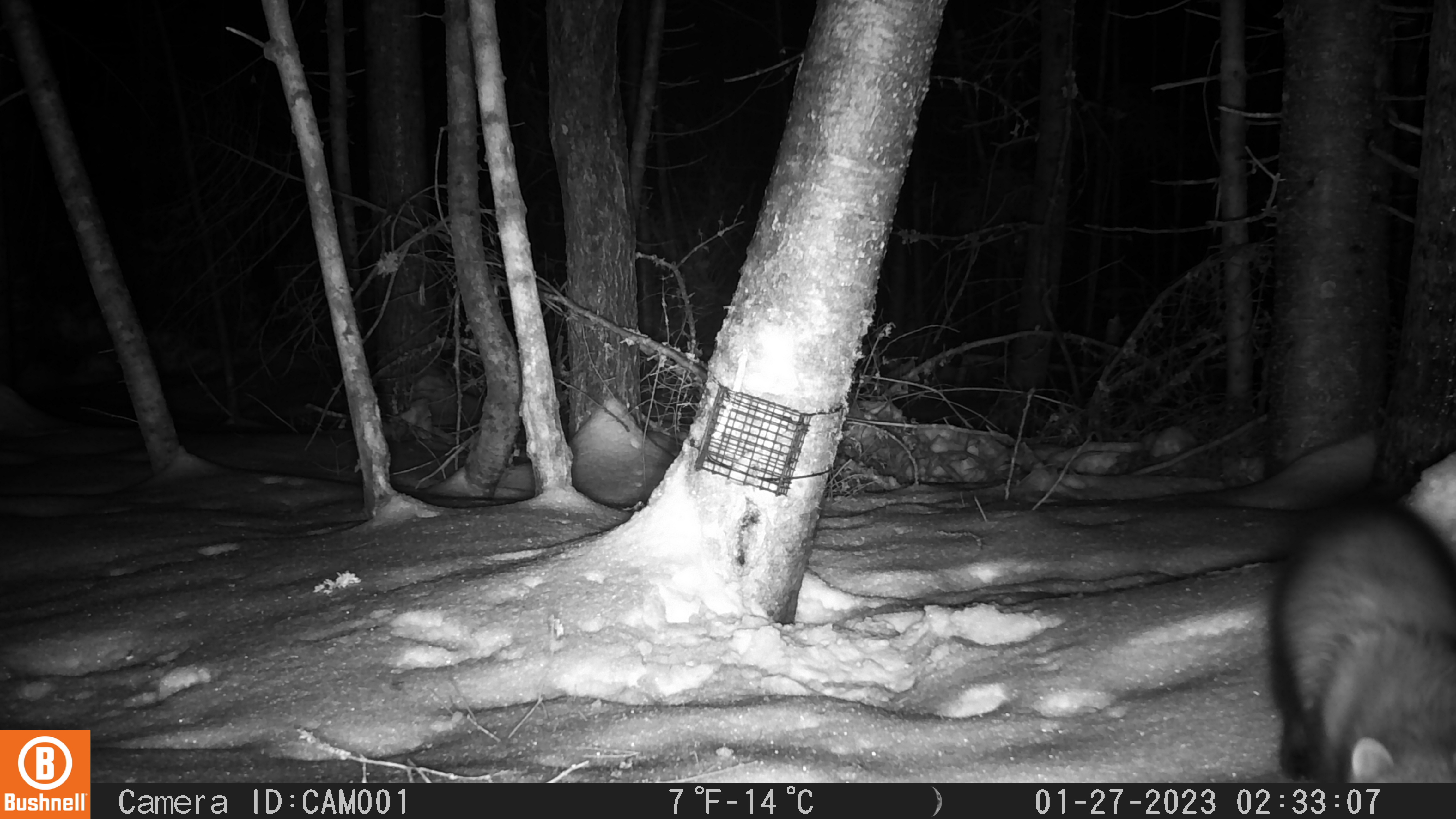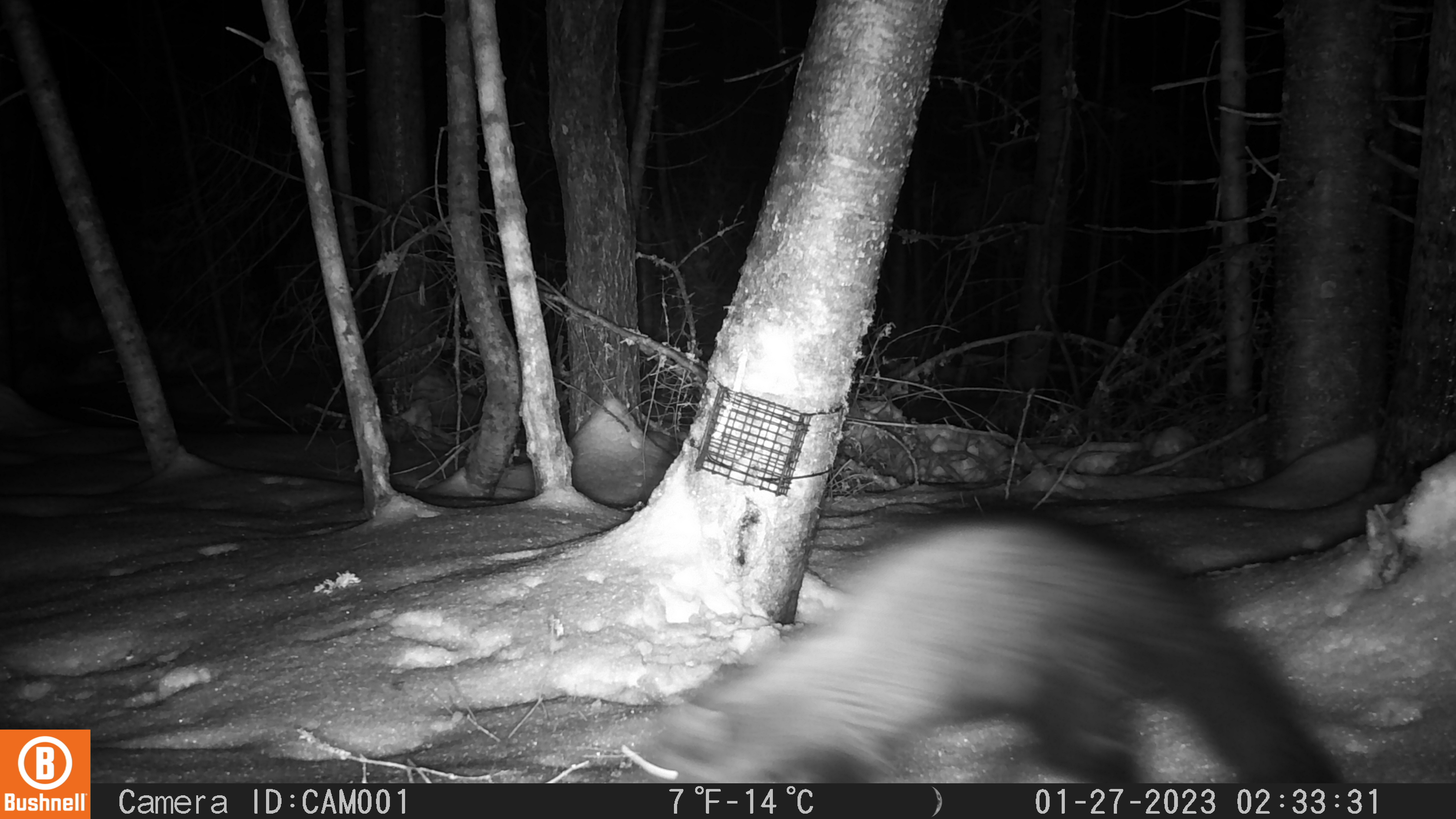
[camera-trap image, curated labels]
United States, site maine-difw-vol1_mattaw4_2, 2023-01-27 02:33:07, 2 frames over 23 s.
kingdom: Animalia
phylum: Chordata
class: Mammalia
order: Carnivora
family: Mustelidae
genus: Pekania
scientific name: Pekania pennanti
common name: fisher